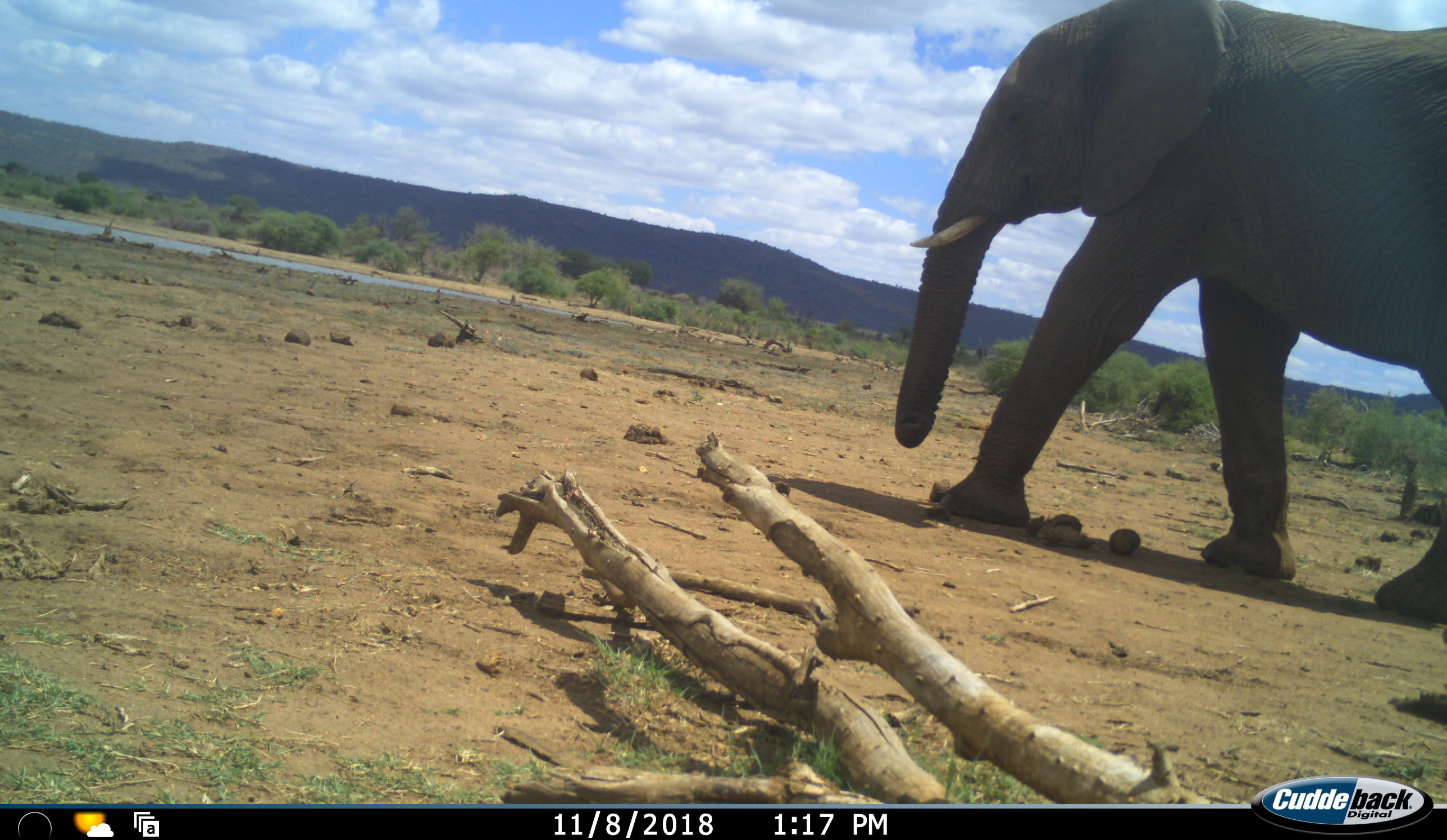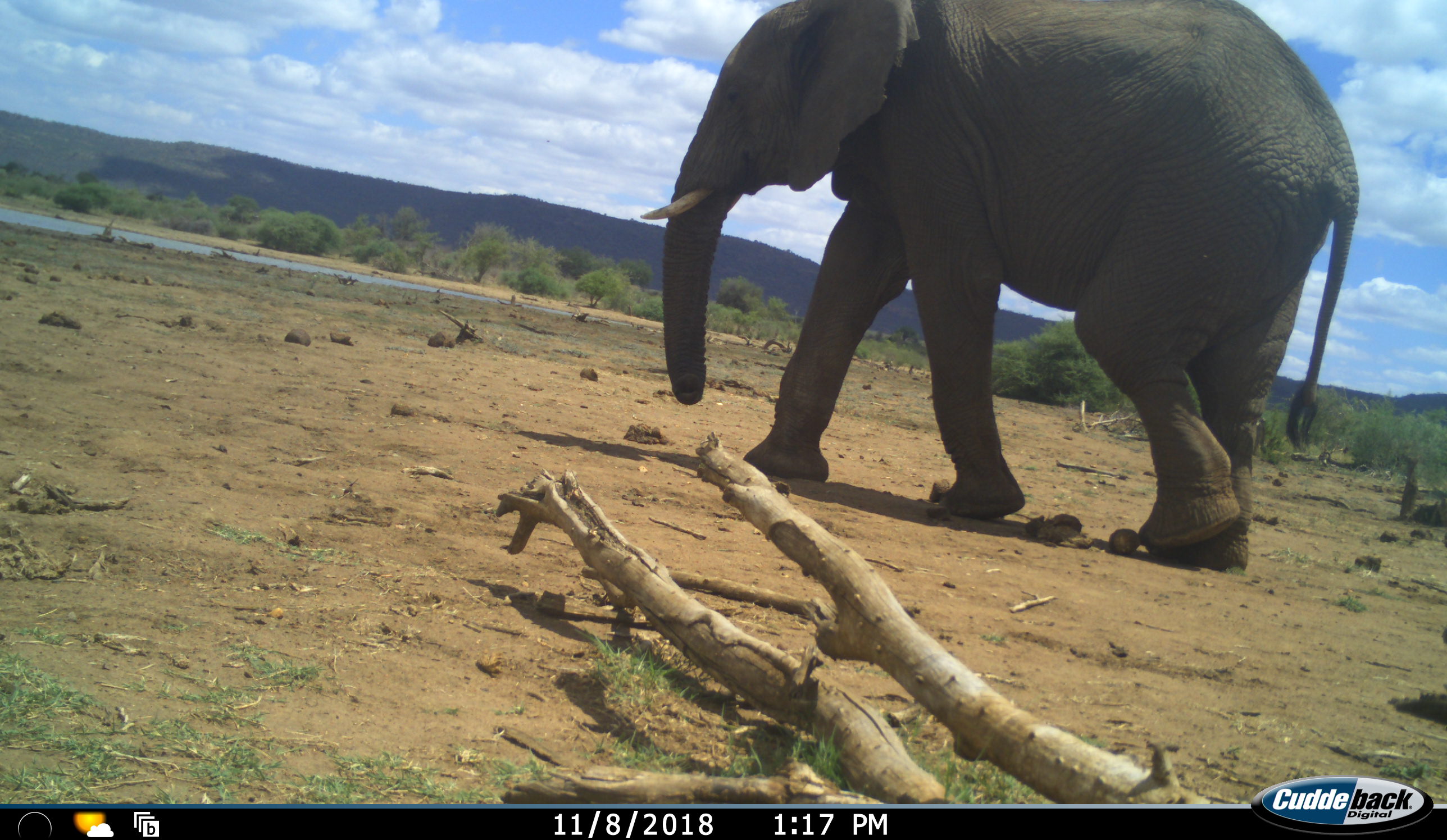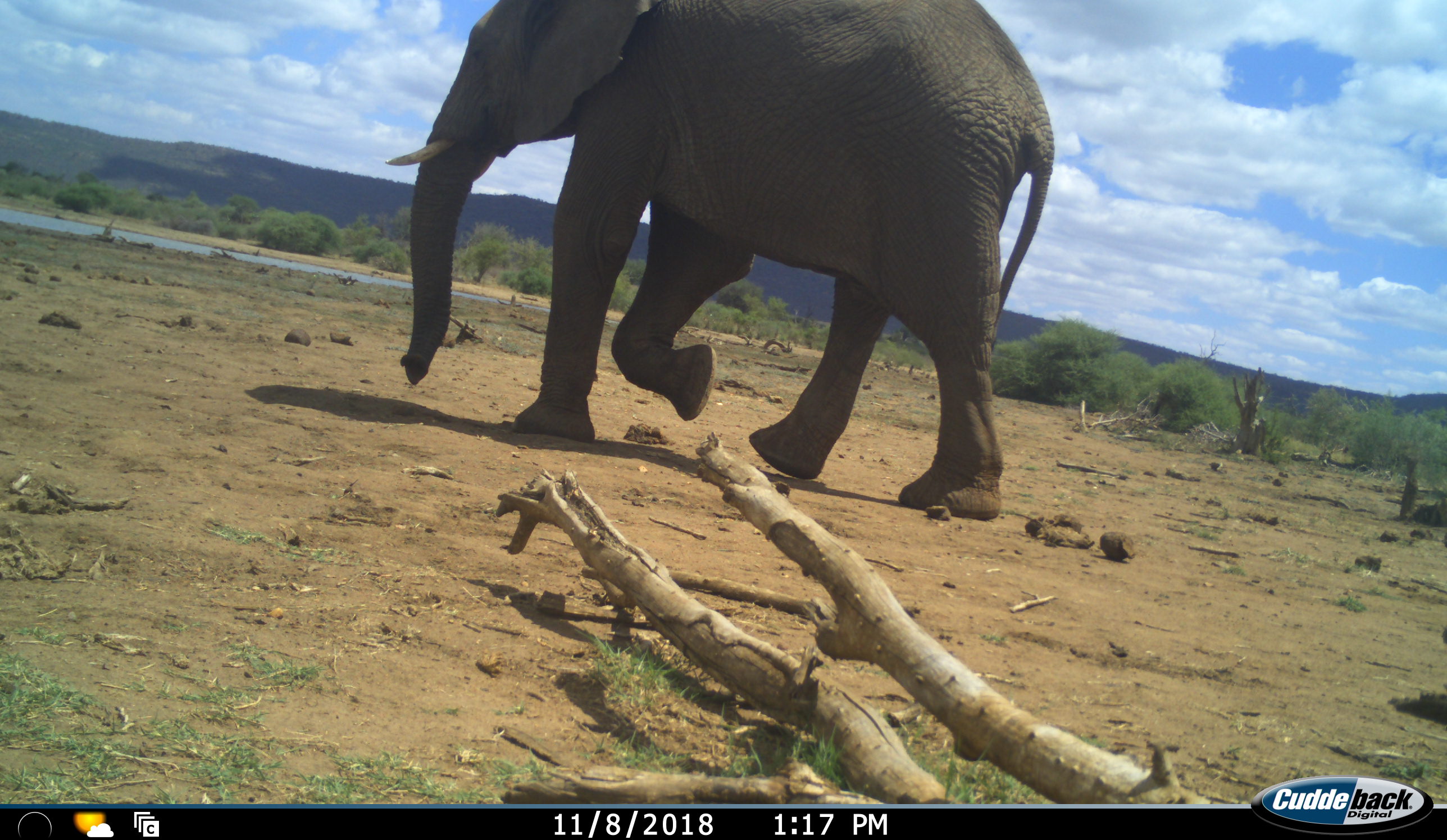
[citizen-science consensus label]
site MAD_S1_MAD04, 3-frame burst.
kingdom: Animalia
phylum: Chordata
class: Mammalia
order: Proboscidea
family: Elephantidae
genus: Loxodonta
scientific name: Loxodonta africana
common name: african bush elephant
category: elephant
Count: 1.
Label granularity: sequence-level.